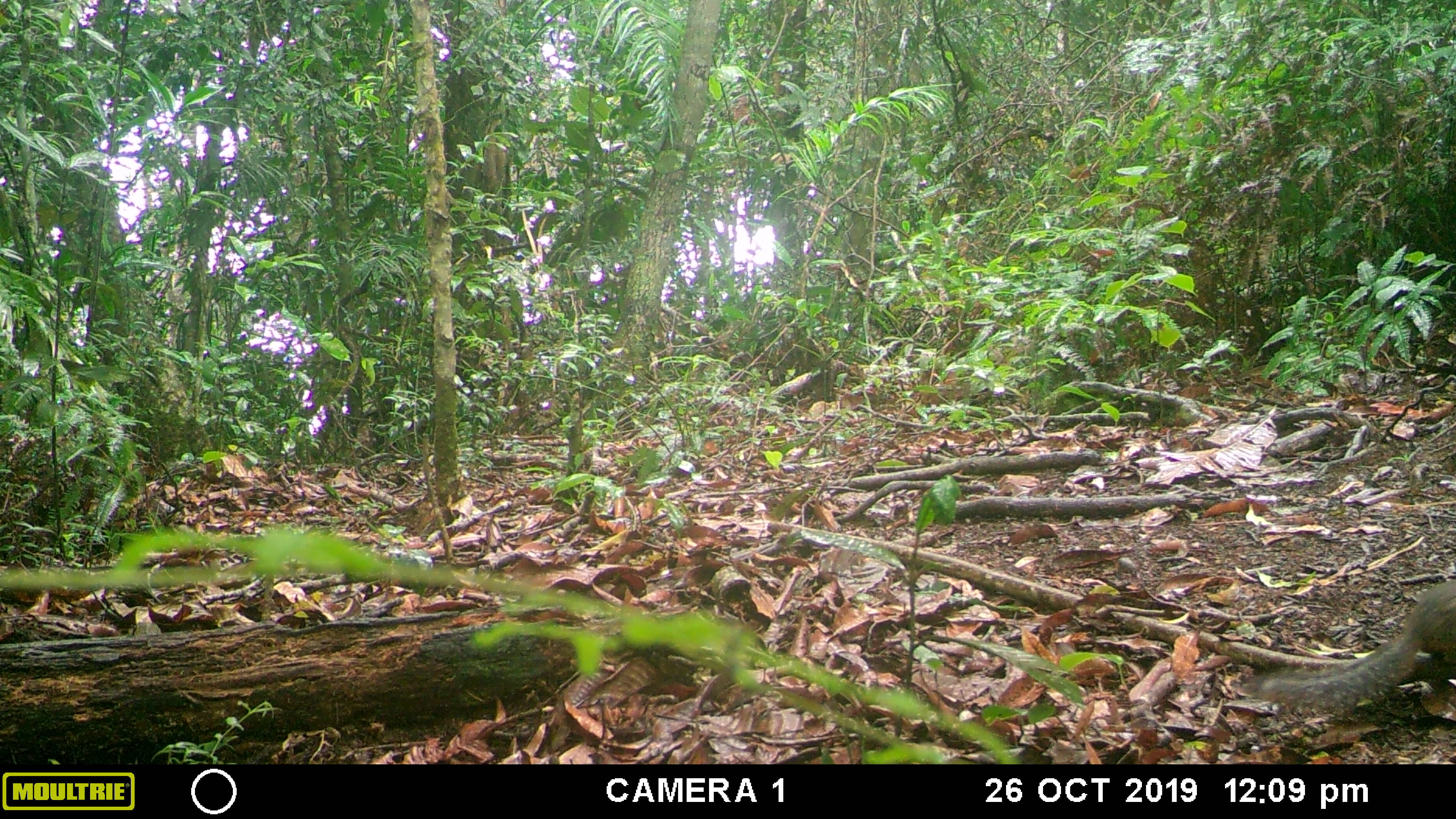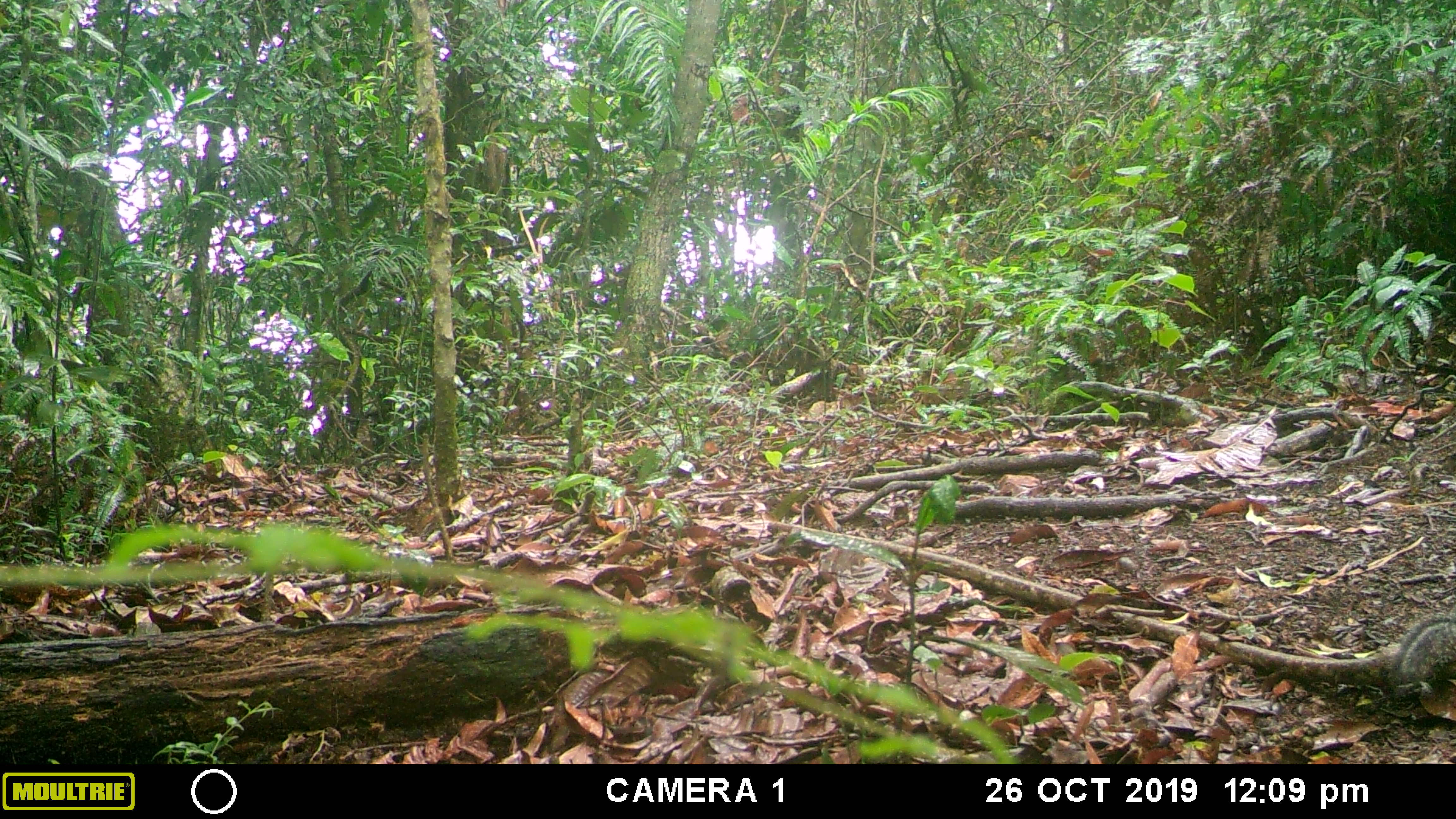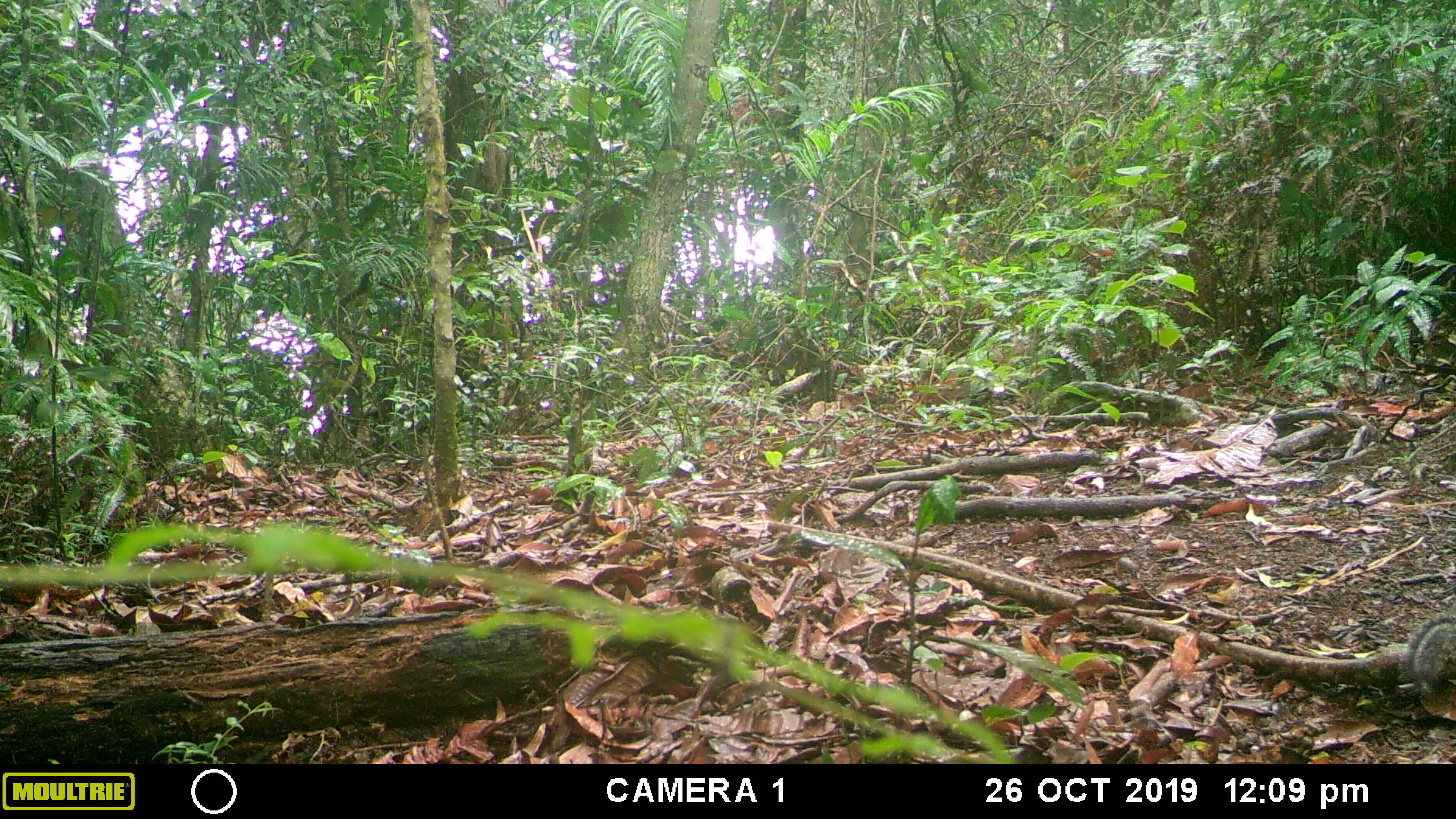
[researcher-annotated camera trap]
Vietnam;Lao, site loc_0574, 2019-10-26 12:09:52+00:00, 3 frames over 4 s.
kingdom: Animalia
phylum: Chordata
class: Mammalia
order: Rodentia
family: Sciuridae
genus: Dremomys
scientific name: Dremomys rufigenis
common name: red-cheeked squirrel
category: red cheeked squirrel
Red cheeked squirrel (red-cheeked squirrel) (Dremomys rufigenis). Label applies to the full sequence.